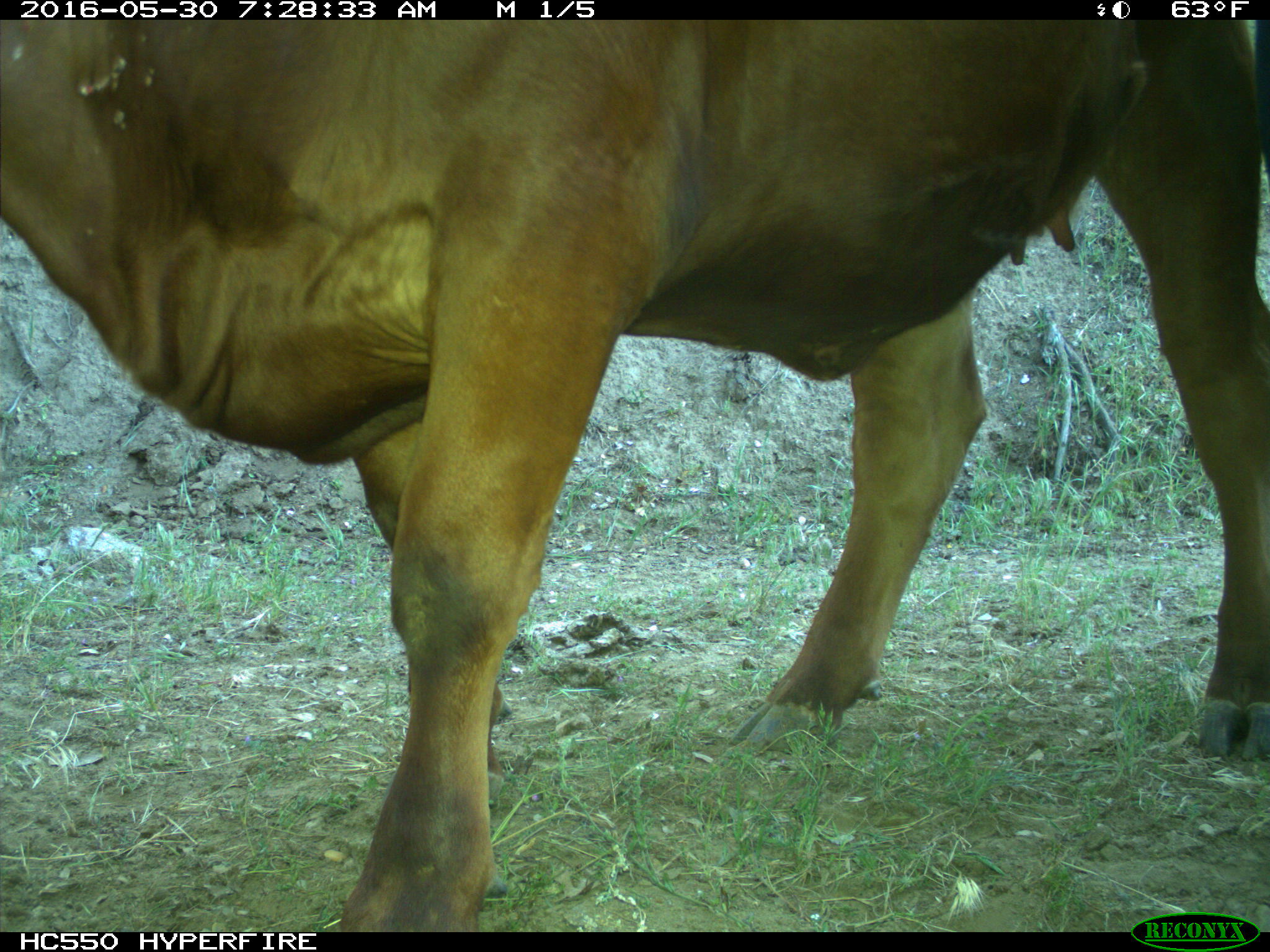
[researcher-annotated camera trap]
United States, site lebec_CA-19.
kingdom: Animalia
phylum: Chordata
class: Mammalia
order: Artiodactyla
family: Bovidae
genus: Bos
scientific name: Bos taurus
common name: domestic cow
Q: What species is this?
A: Bos taurus (domestic cow).